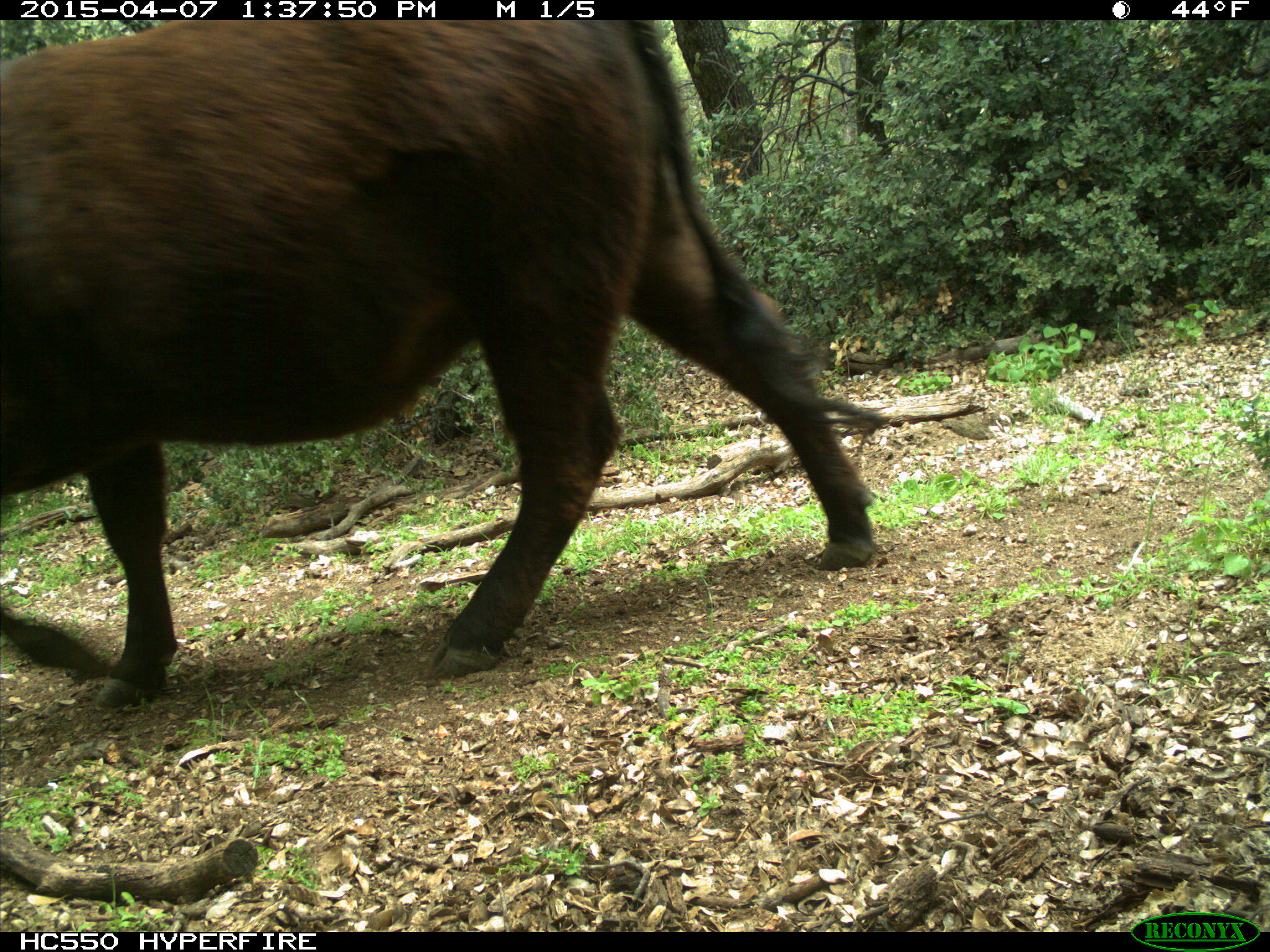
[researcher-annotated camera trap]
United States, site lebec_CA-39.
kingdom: Animalia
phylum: Chordata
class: Mammalia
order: Artiodactyla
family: Bovidae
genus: Bos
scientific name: Bos taurus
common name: domestic cow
Bos taurus (domestic cow).